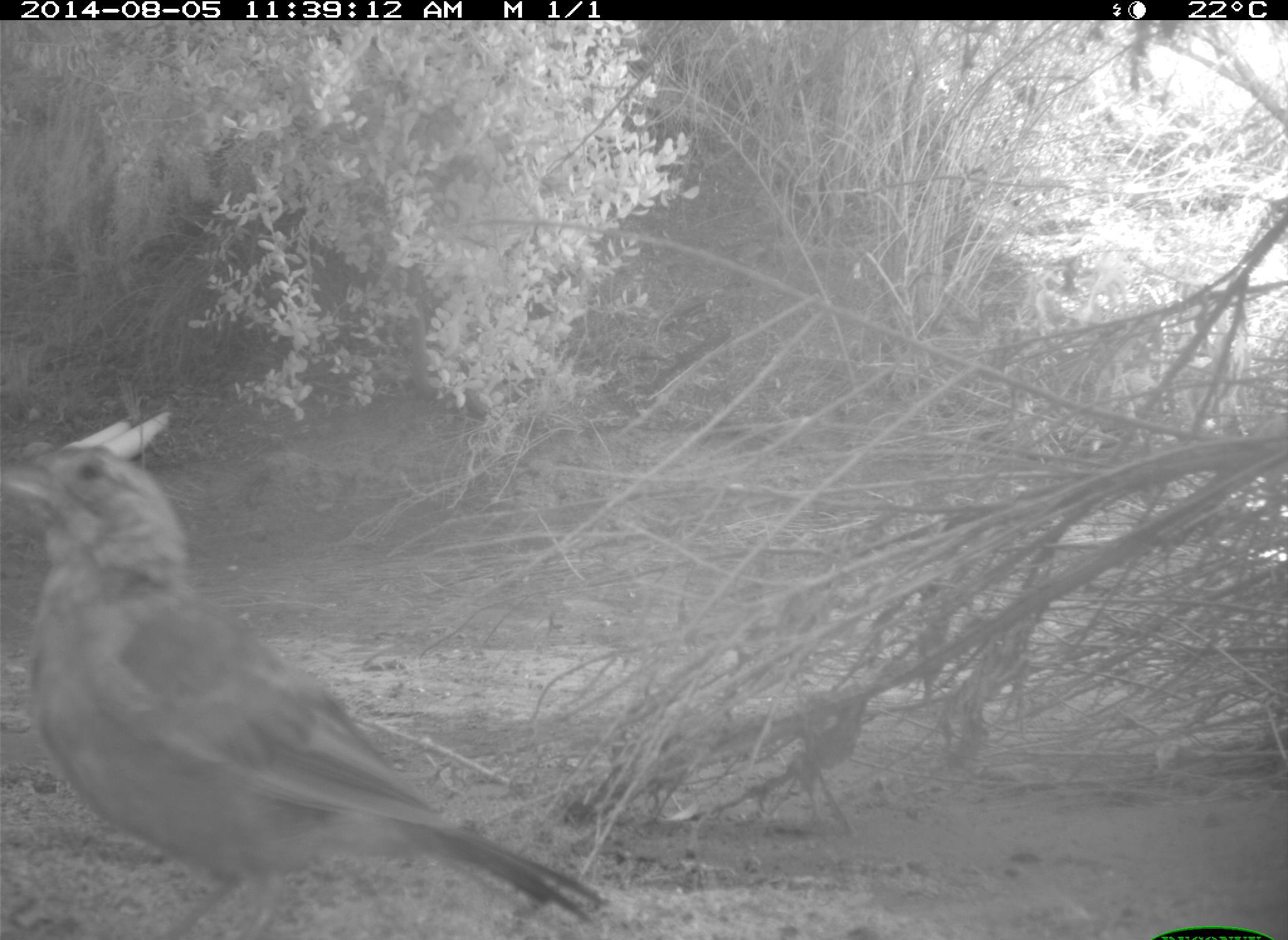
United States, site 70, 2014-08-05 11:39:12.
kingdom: Animalia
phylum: Chordata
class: Aves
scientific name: Aves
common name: bird